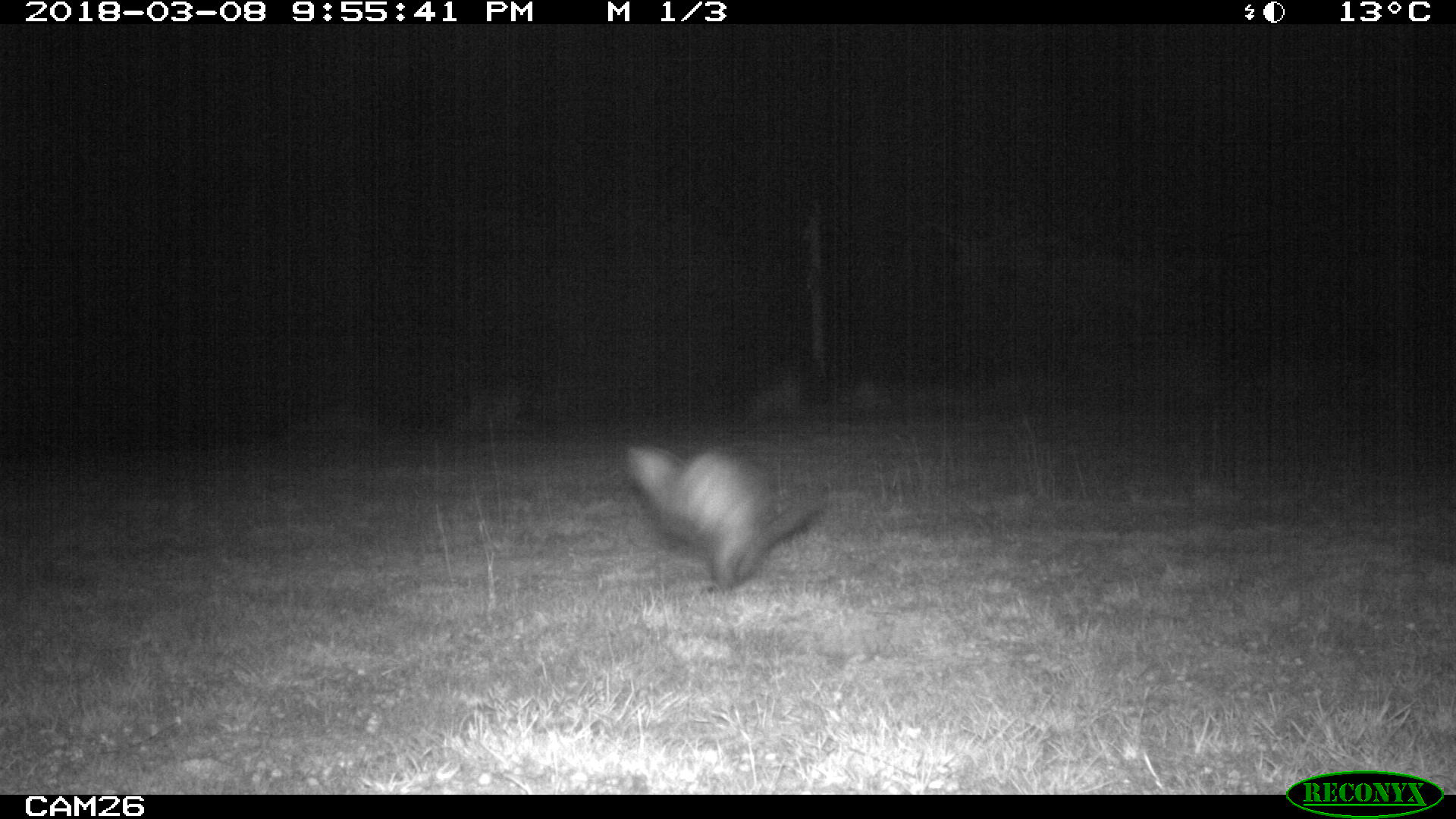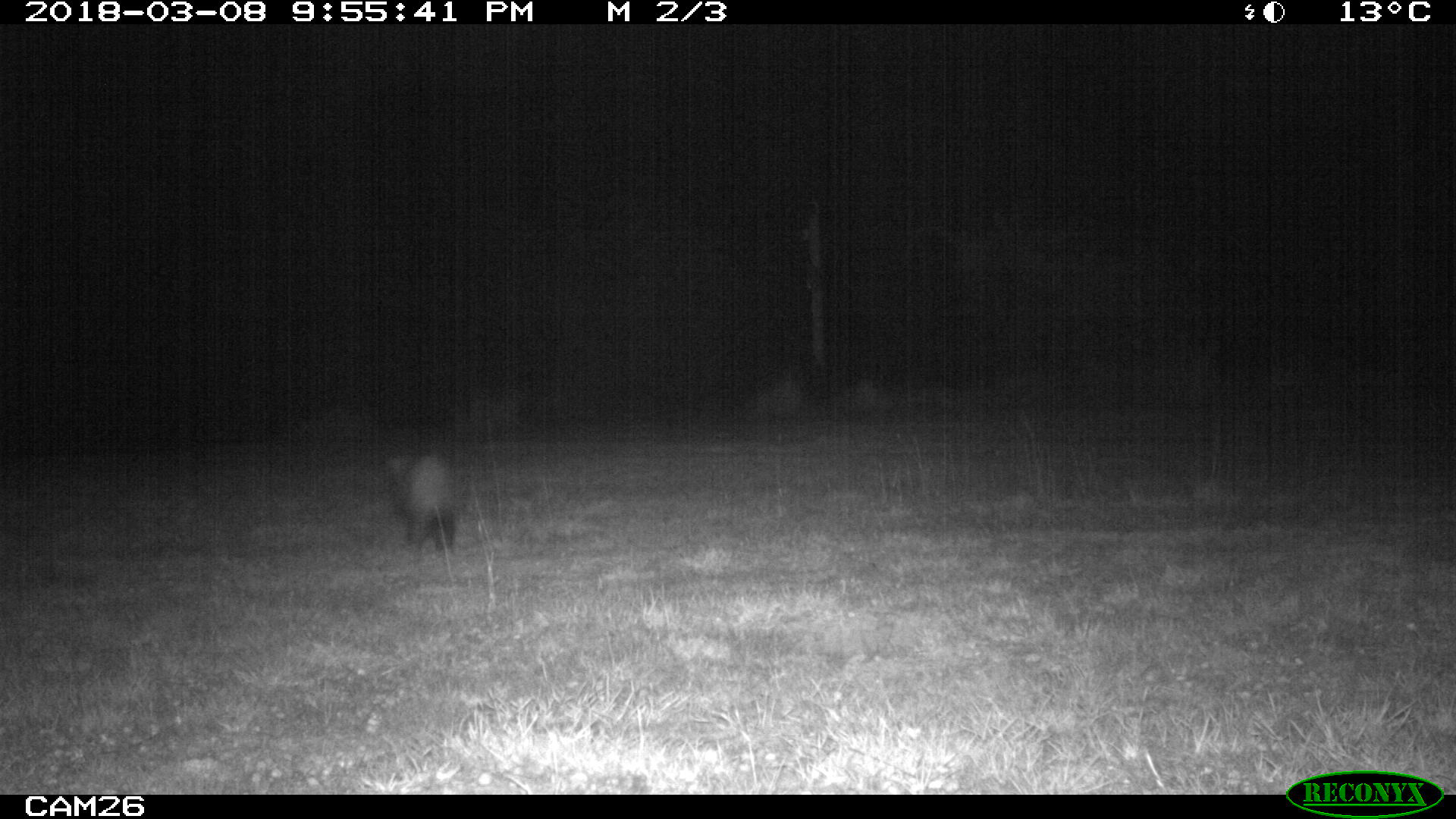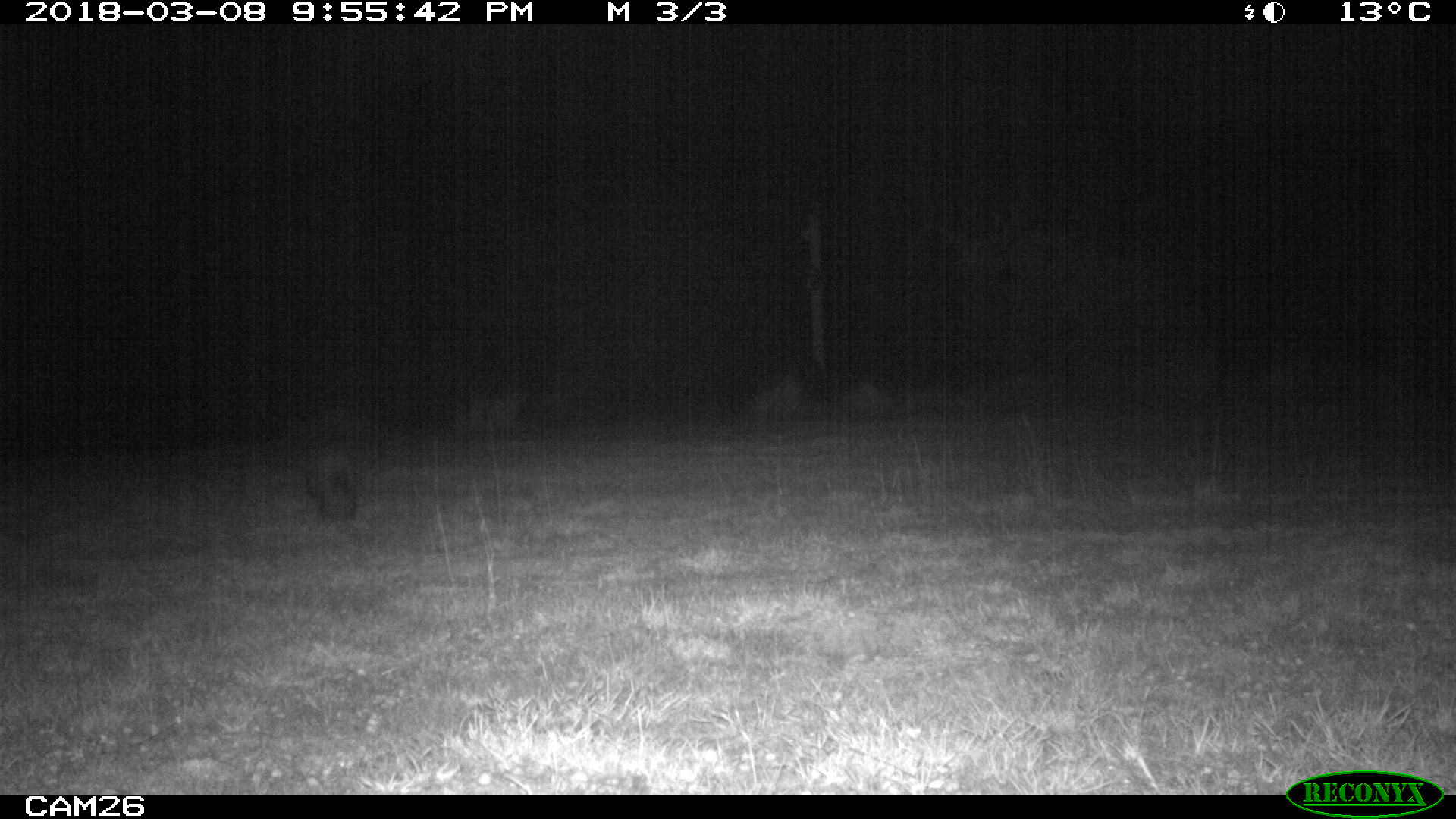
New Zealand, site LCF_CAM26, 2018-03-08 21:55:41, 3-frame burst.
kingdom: Animalia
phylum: Chordata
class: Mammalia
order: Carnivora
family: Mustelidae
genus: Mustela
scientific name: Mustela furo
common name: ferret